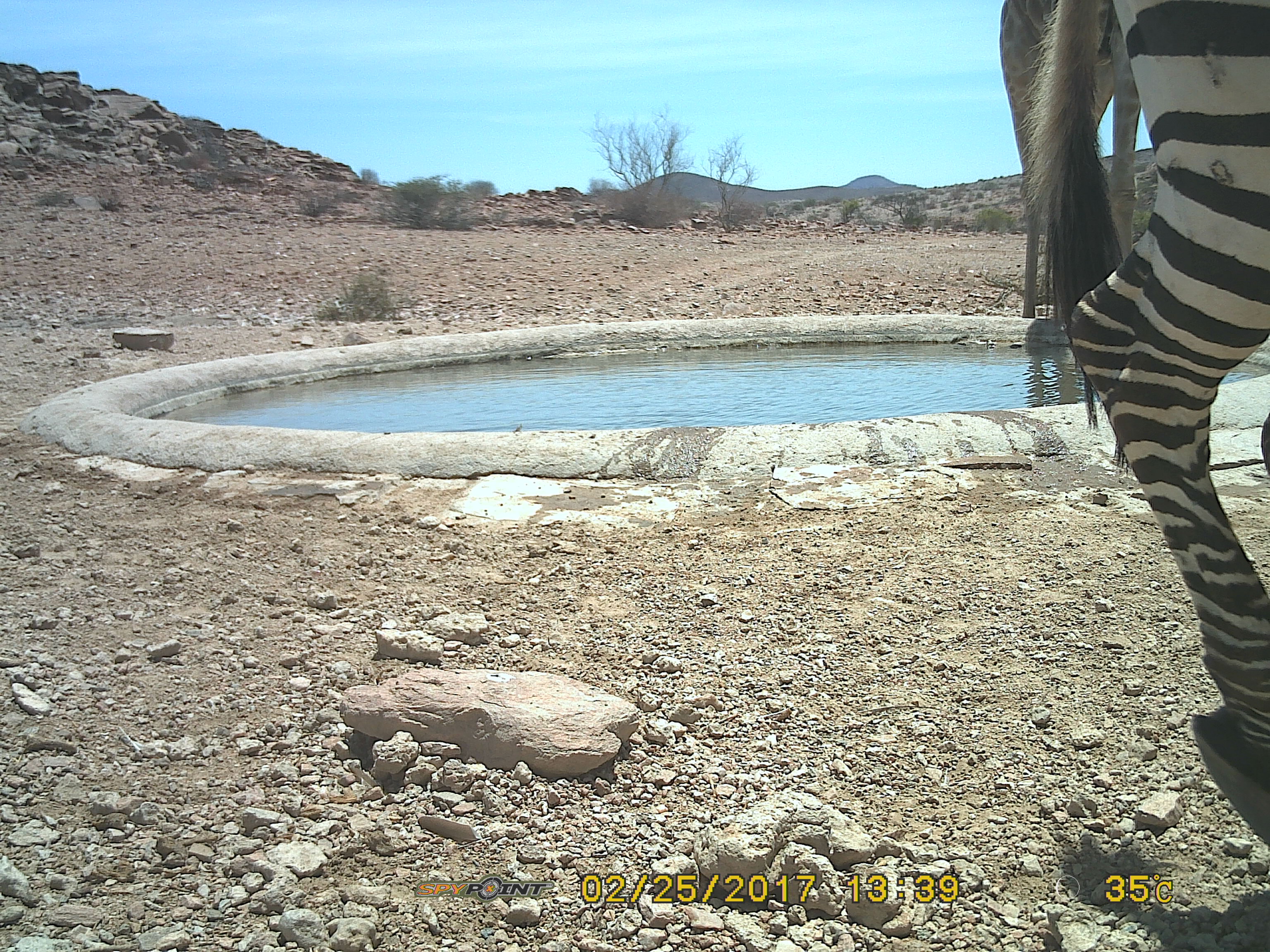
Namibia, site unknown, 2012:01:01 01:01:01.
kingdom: Animalia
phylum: Chordata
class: Mammalia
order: Perissodactyla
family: Equidae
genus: Equus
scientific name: Equus zebra hartmannae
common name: hartmann's mountain zebra